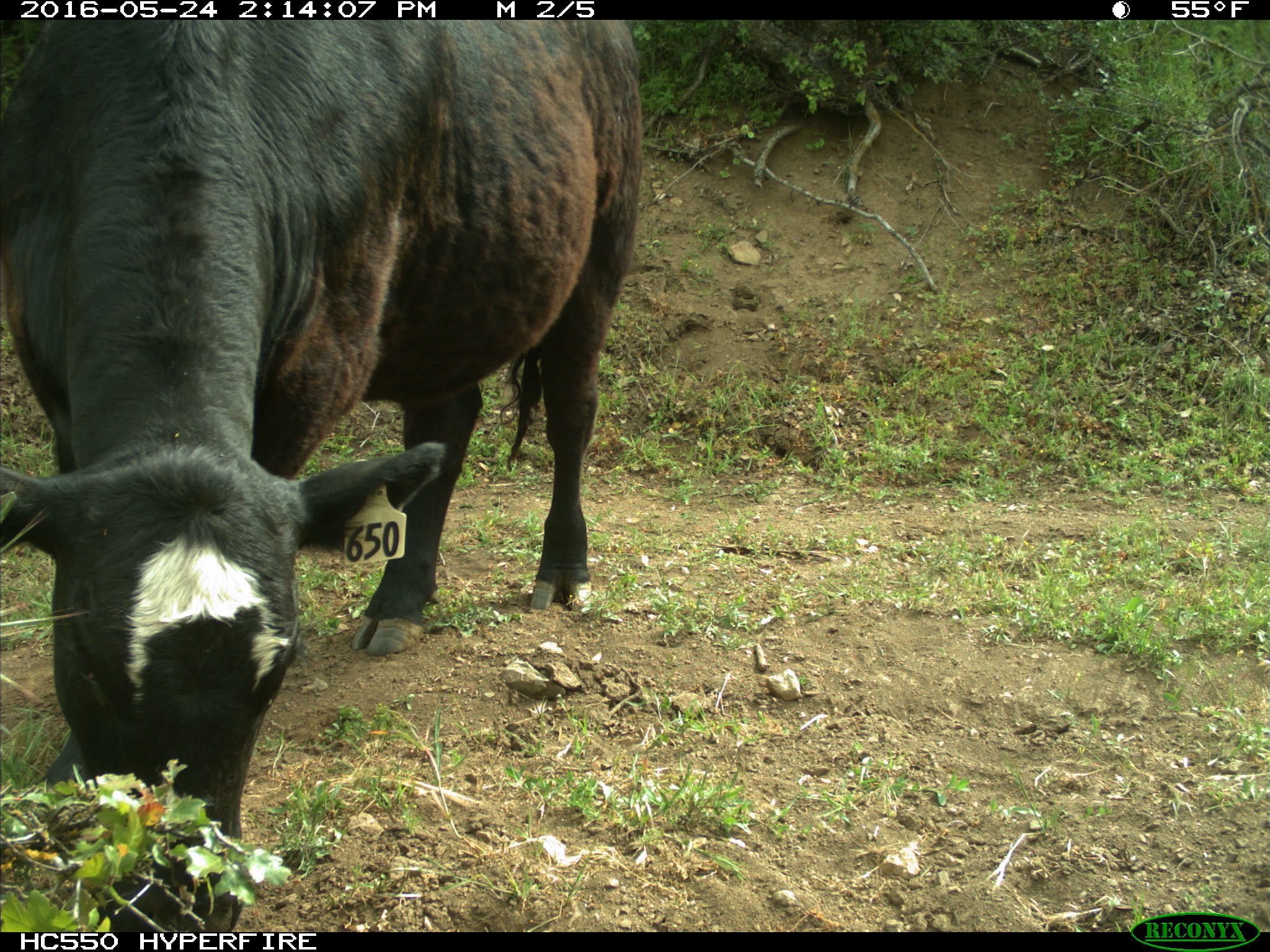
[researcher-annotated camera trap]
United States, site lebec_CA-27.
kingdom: Animalia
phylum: Chordata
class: Mammalia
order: Artiodactyla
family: Bovidae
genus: Bos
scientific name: Bos taurus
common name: domestic cow